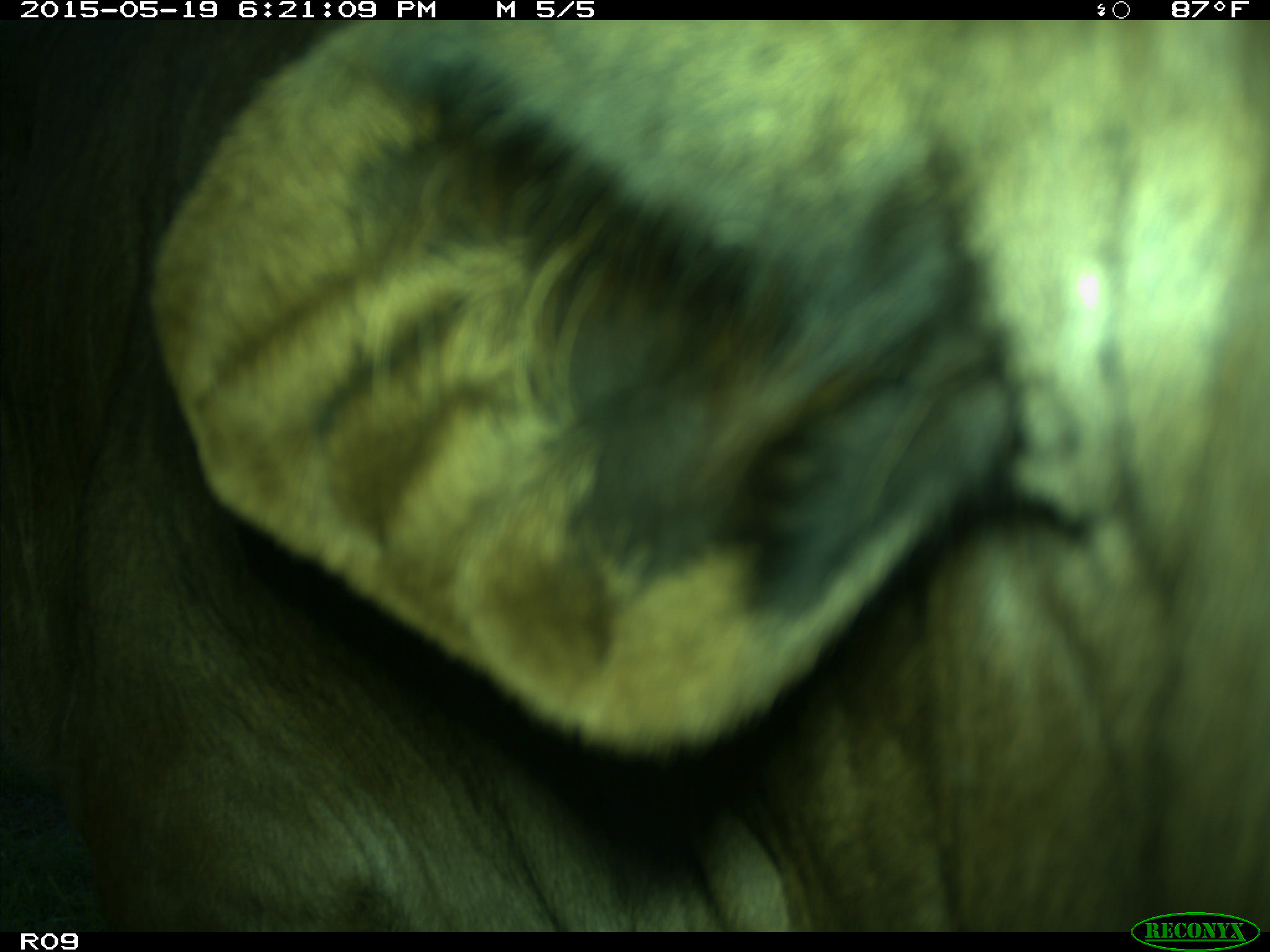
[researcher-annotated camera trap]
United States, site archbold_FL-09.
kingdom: Animalia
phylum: Chordata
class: Mammalia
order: Artiodactyla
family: Bovidae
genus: Bos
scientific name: Bos taurus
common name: domestic cow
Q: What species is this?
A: Bos taurus (domestic cow).